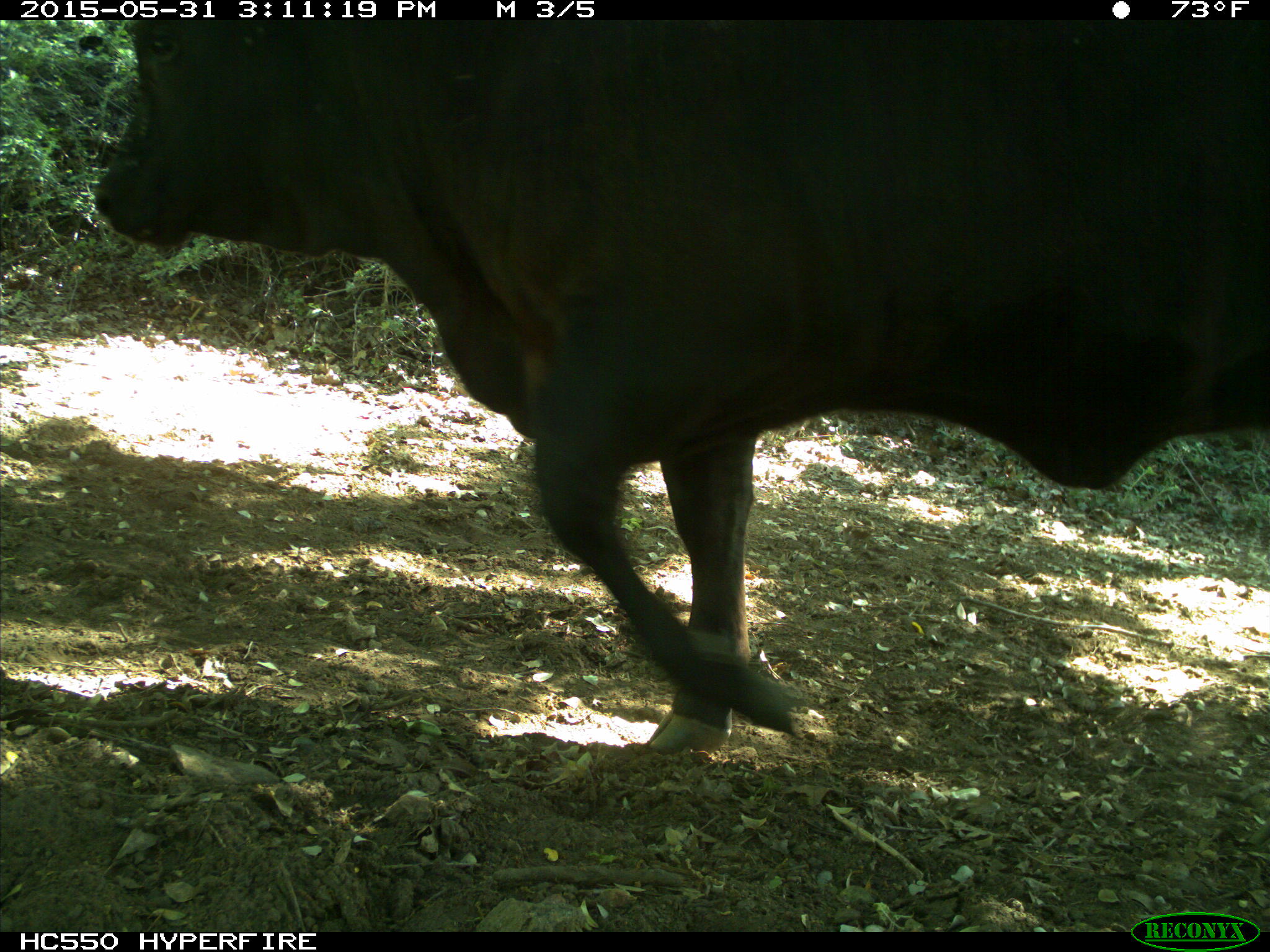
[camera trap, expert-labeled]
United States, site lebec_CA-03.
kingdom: Animalia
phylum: Chordata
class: Mammalia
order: Artiodactyla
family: Bovidae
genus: Bos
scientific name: Bos taurus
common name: domestic cow